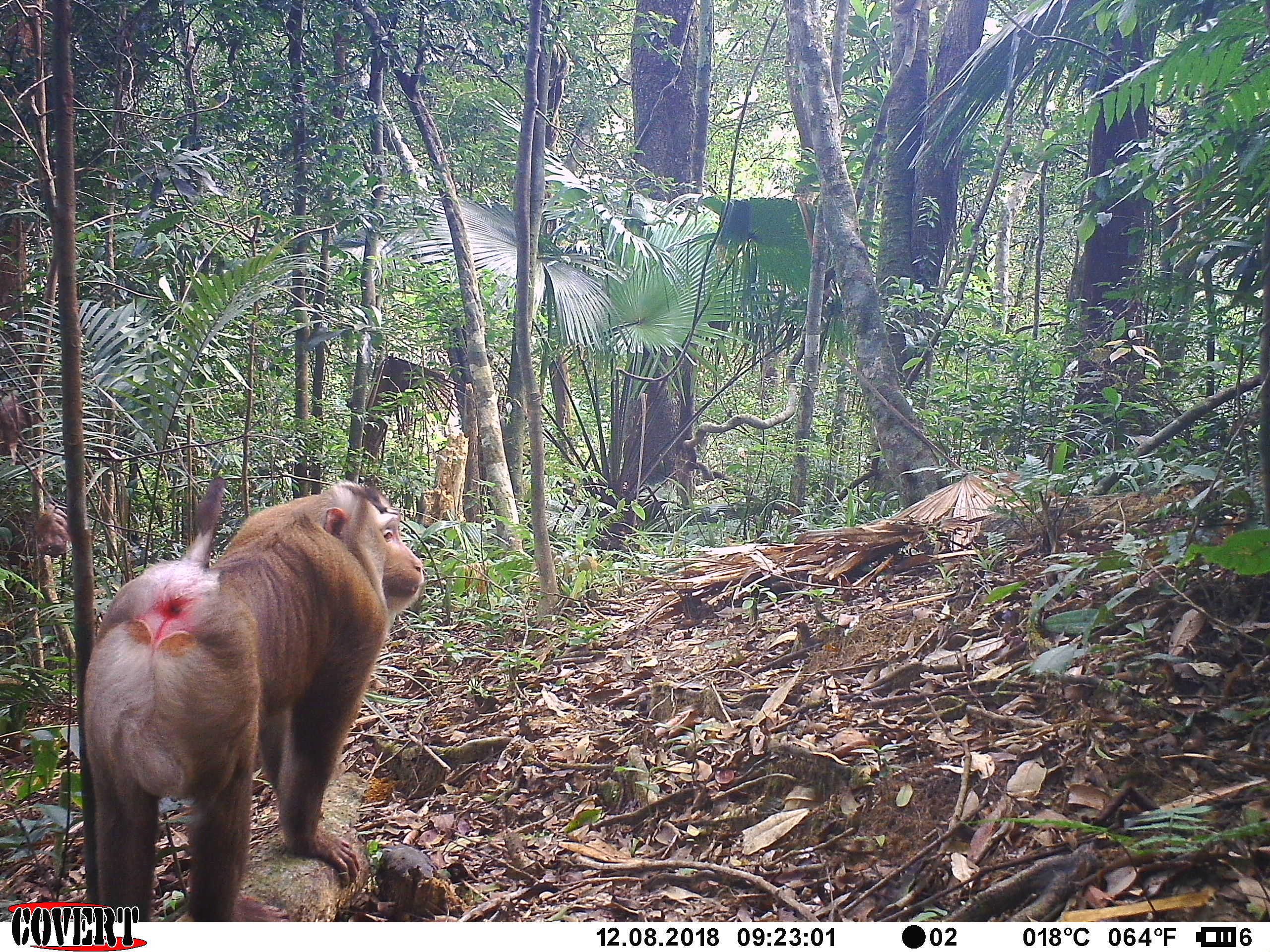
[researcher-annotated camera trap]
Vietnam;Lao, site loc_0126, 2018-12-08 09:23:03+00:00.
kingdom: Animalia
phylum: Chordata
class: Mammalia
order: Primates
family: Cercopithecidae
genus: Macaca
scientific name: Macaca nemestrina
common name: pig-tailed macaque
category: pig tailed macaque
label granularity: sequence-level